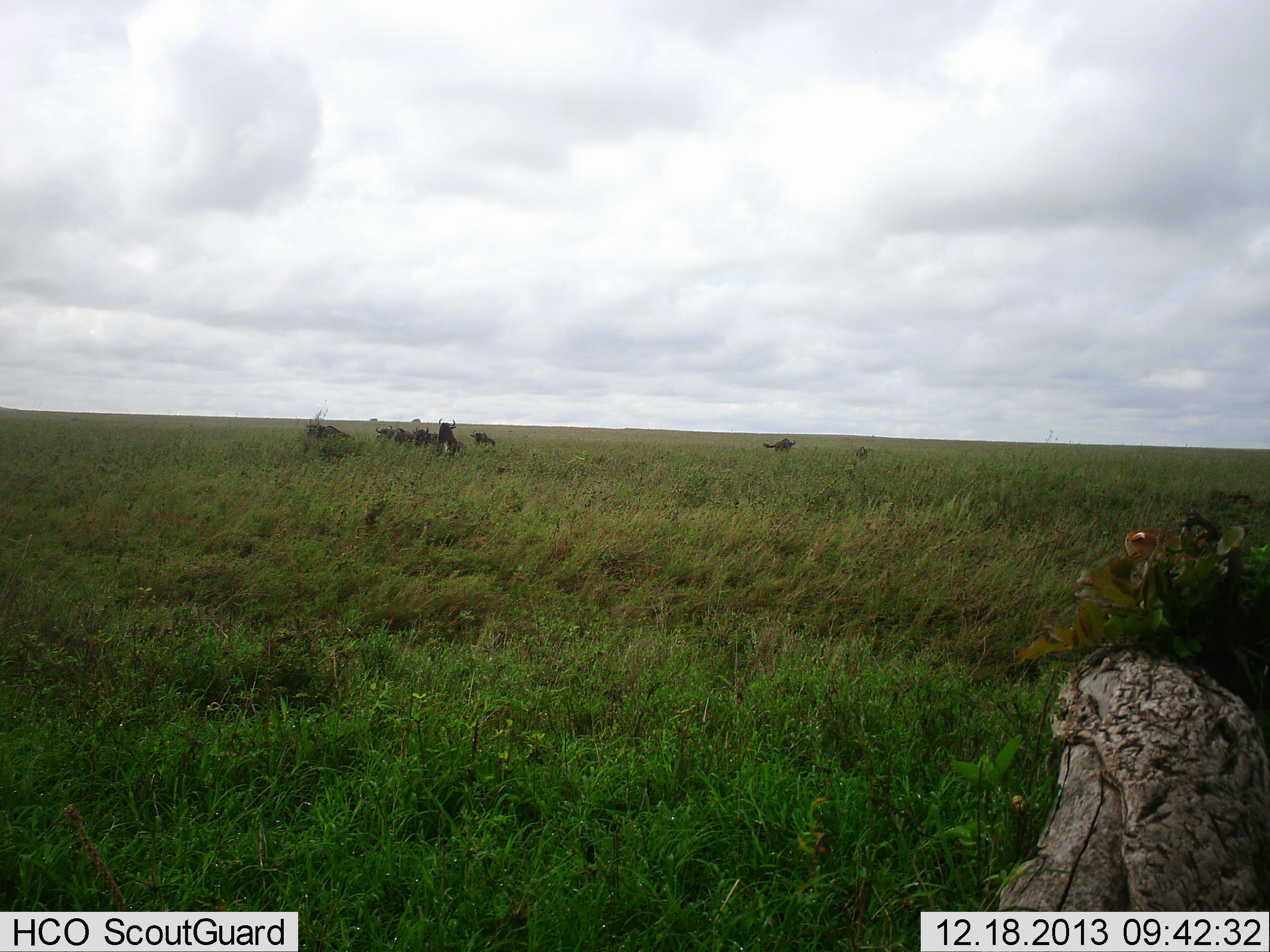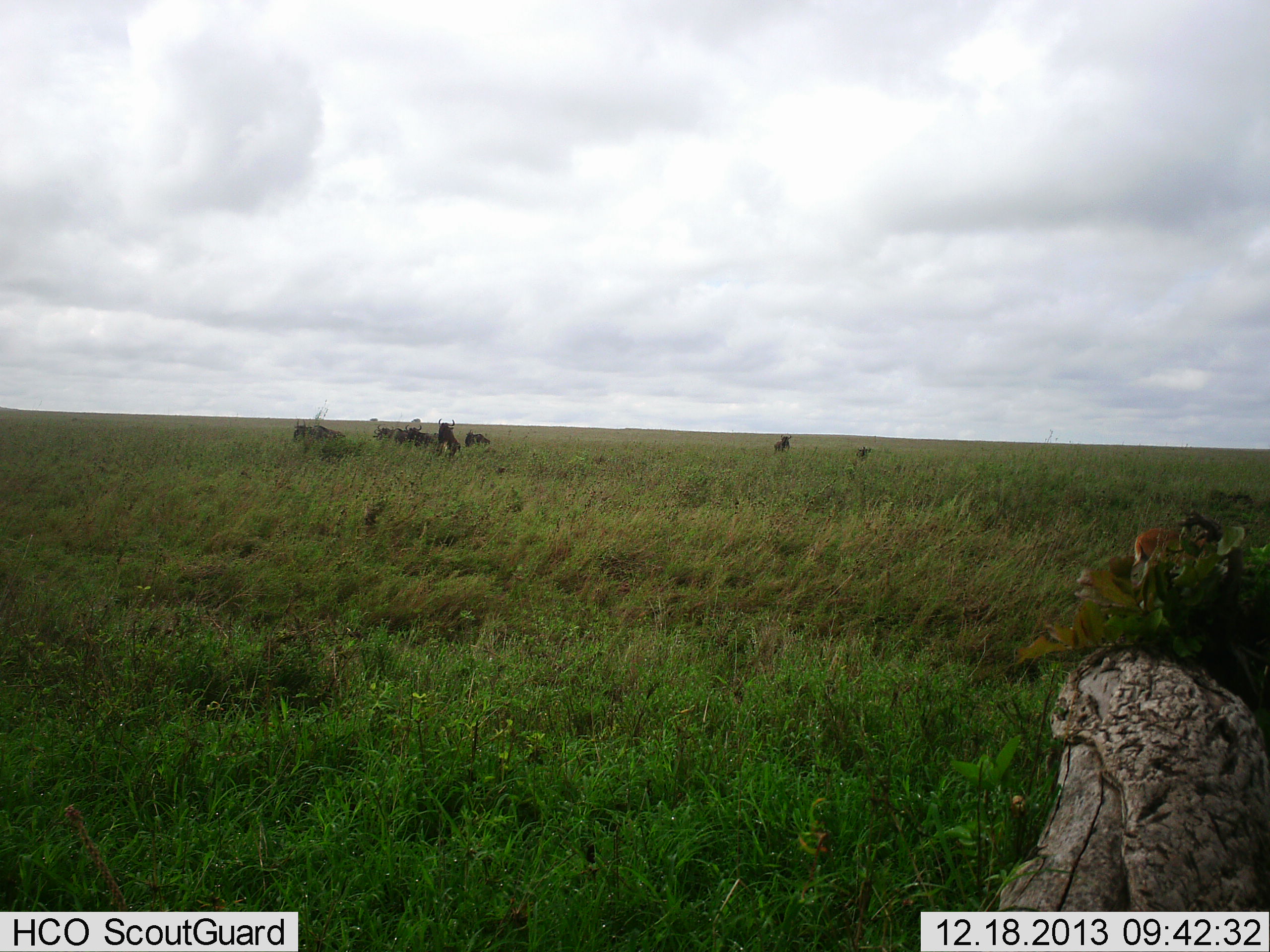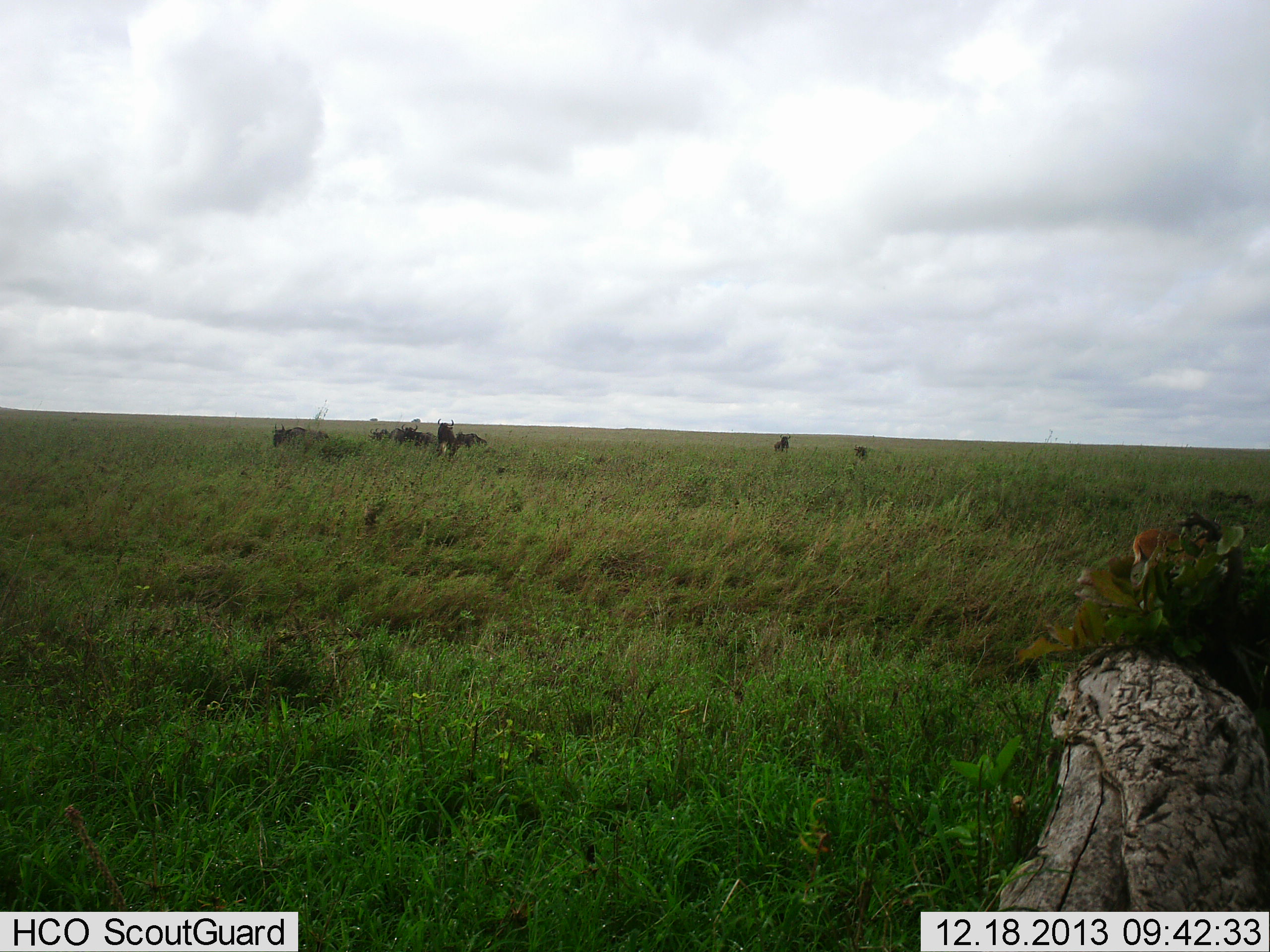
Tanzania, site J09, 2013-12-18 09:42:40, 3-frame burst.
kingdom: Animalia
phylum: Chordata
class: Mammalia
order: Artiodactyla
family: Bovidae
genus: Connochaetes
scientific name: Connochaetes taurinus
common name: blue wildebeest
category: wildebeest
Wildebeest (blue wildebeest) (Connochaetes taurinus), count 7. Behavior (volunteer vote fractions): standing 50%, resting 0%, moving 81%, interacting 0%. Young present (vote fraction): 0%. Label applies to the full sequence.